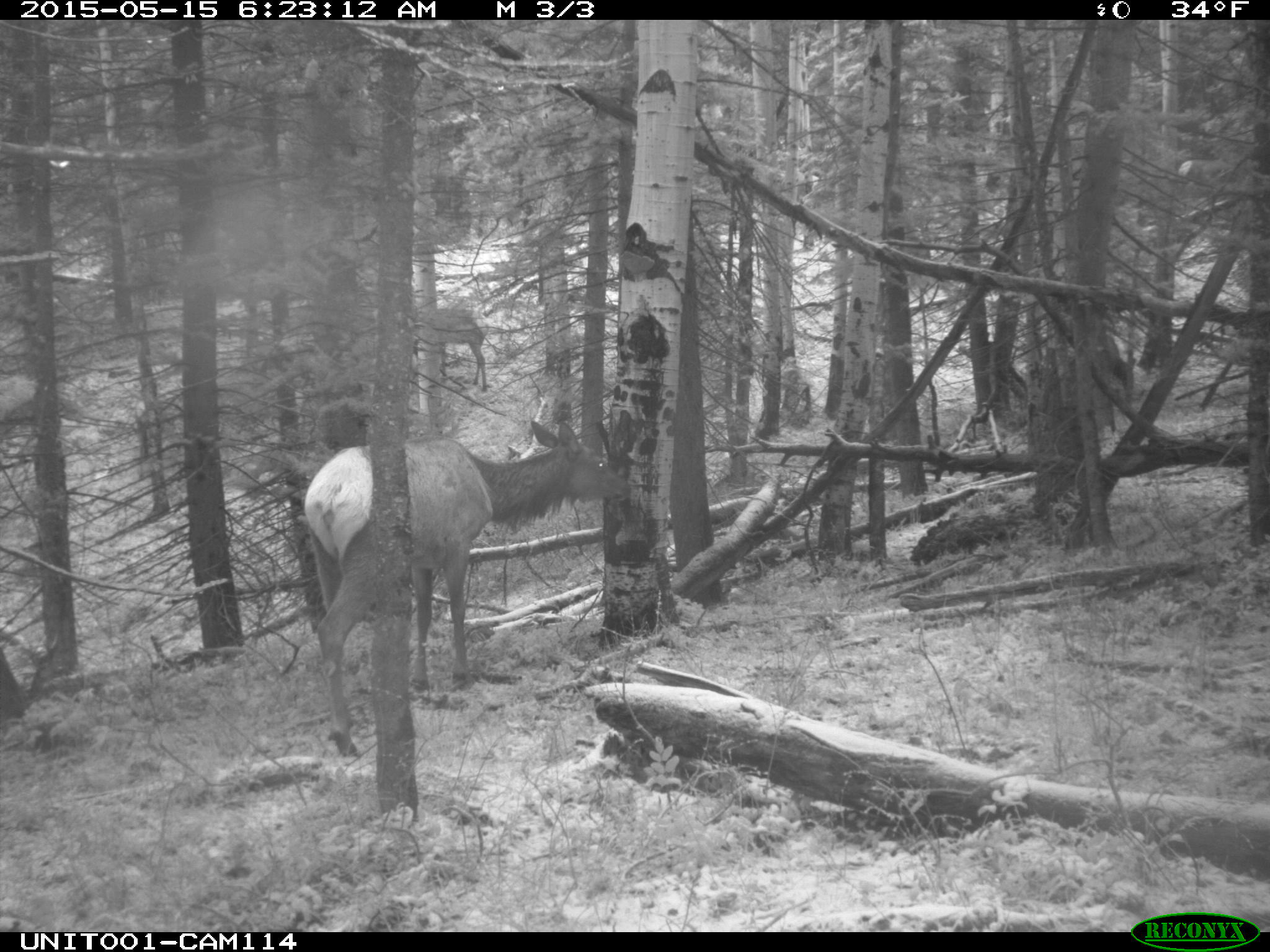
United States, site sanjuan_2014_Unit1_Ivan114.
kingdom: Animalia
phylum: Chordata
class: Mammalia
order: Artiodactyla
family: Cervidae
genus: Cervus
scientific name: Cervus elaphus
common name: red deer